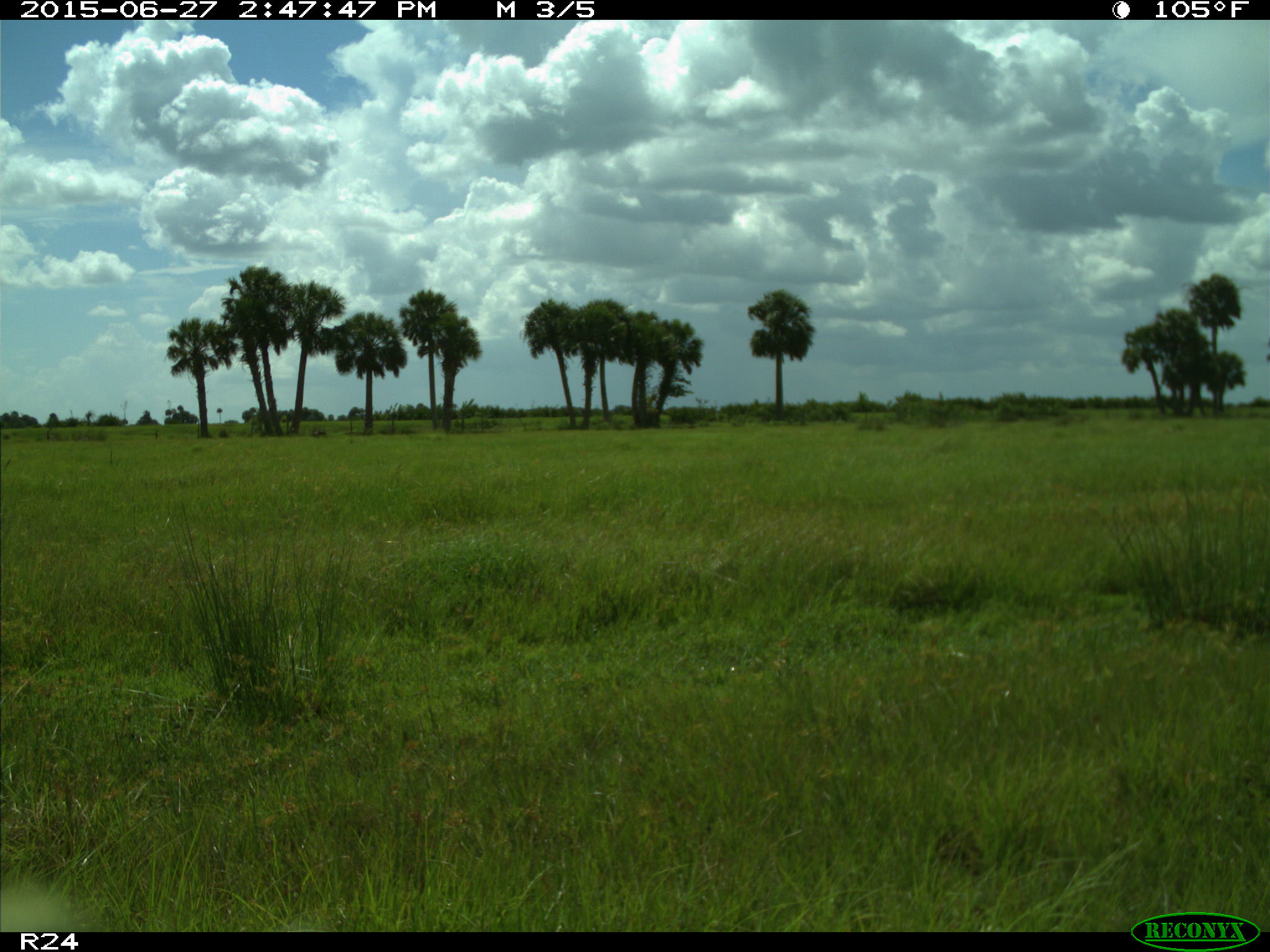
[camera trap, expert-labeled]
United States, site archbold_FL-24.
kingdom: Animalia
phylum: Chordata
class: Mammalia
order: Artiodactyla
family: Bovidae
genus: Bos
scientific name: Bos taurus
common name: domestic cow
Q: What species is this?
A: Bos taurus (domestic cow).